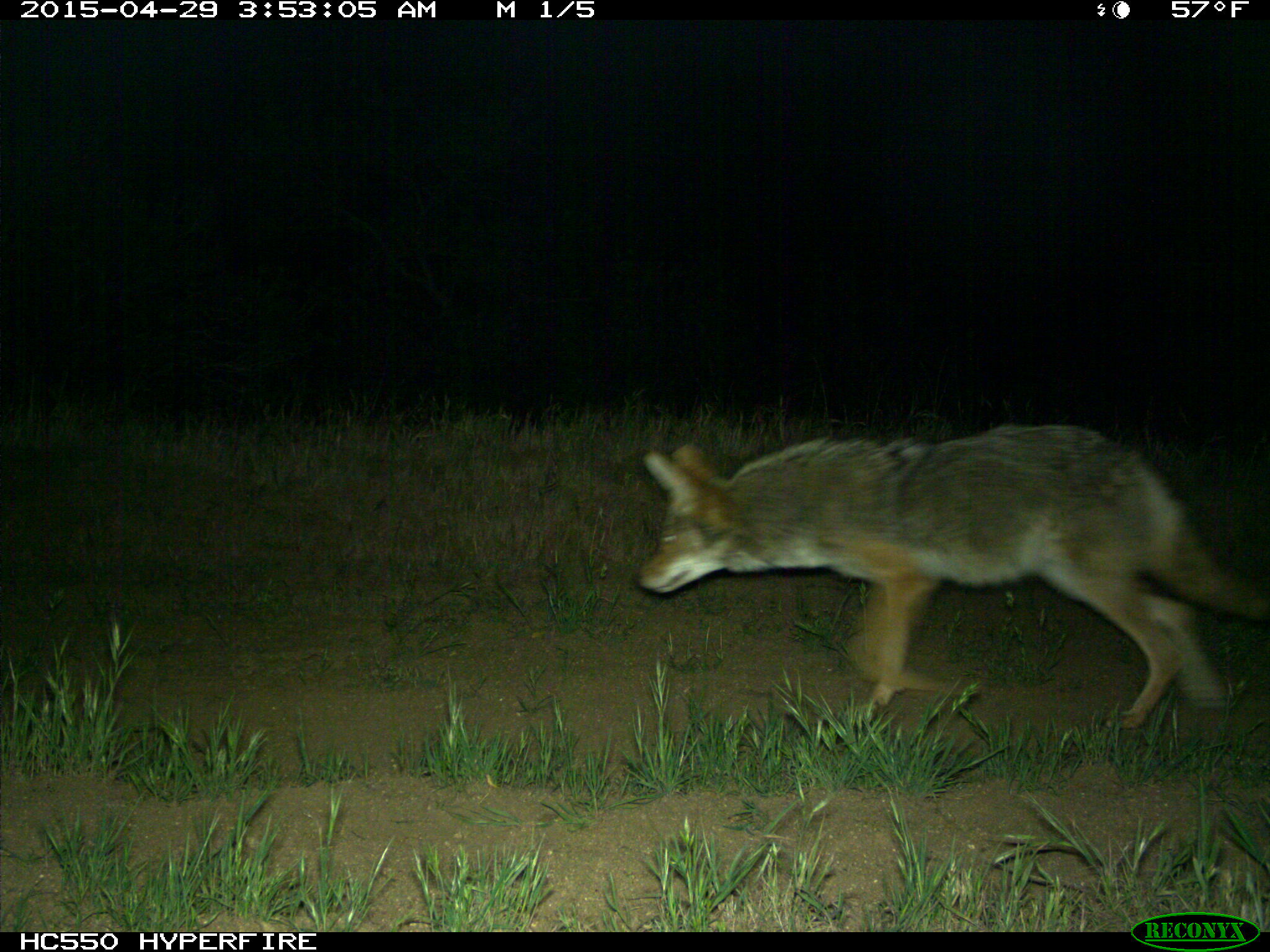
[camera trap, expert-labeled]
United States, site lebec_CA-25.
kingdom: Animalia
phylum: Chordata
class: Mammalia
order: Carnivora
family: Canidae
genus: Canis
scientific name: Canis latrans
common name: coyote